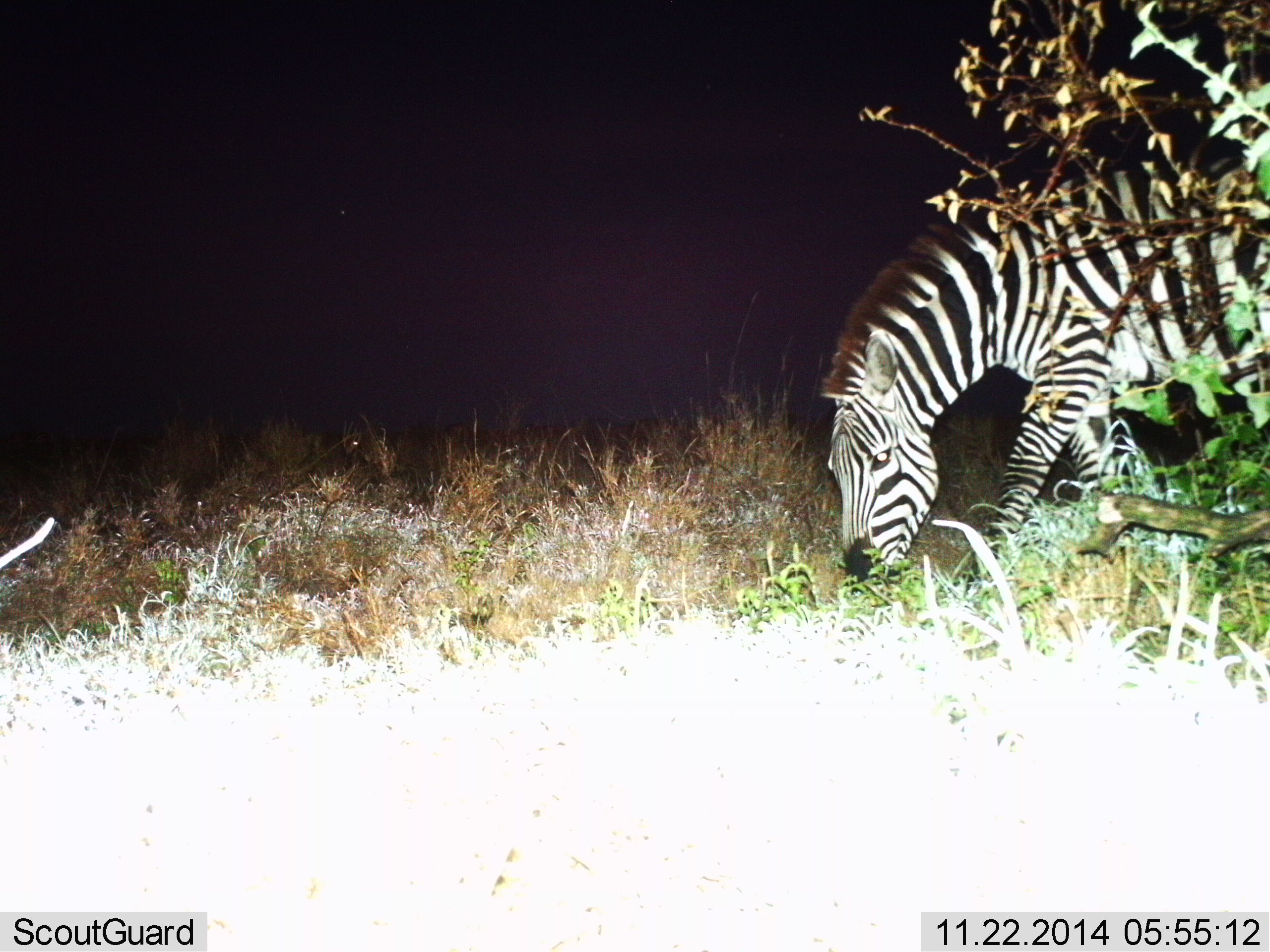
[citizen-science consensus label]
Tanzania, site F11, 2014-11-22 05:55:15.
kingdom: Animalia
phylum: Chordata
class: Mammalia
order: Perissodactyla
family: Equidae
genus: Equus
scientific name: Equus quagga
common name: plains zebra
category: zebra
Zebra (plains zebra) (Equus quagga), count 1. Behavior (volunteer vote fractions): standing 20%, resting 0%, moving 20%, interacting 0%. Young present (vote fraction): 0%. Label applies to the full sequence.